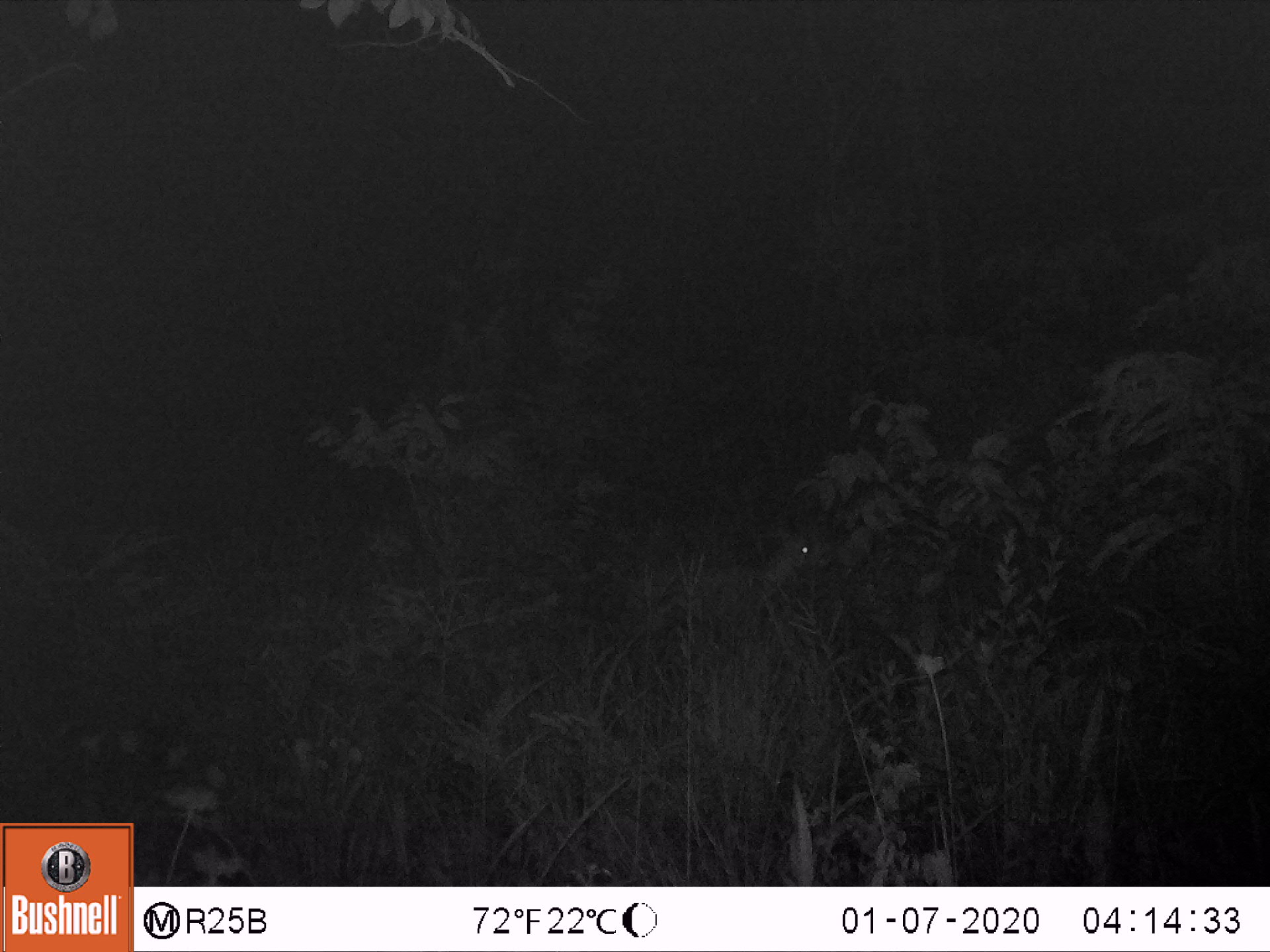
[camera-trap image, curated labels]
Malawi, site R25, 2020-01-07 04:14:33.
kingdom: Animalia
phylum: Chordata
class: Mammalia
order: Artiodactyla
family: Bovidae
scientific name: Antilopinae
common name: small antelope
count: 1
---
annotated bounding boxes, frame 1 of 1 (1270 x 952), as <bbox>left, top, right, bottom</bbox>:
small antelope: <bbox>601, 513, 835, 654</bbox>